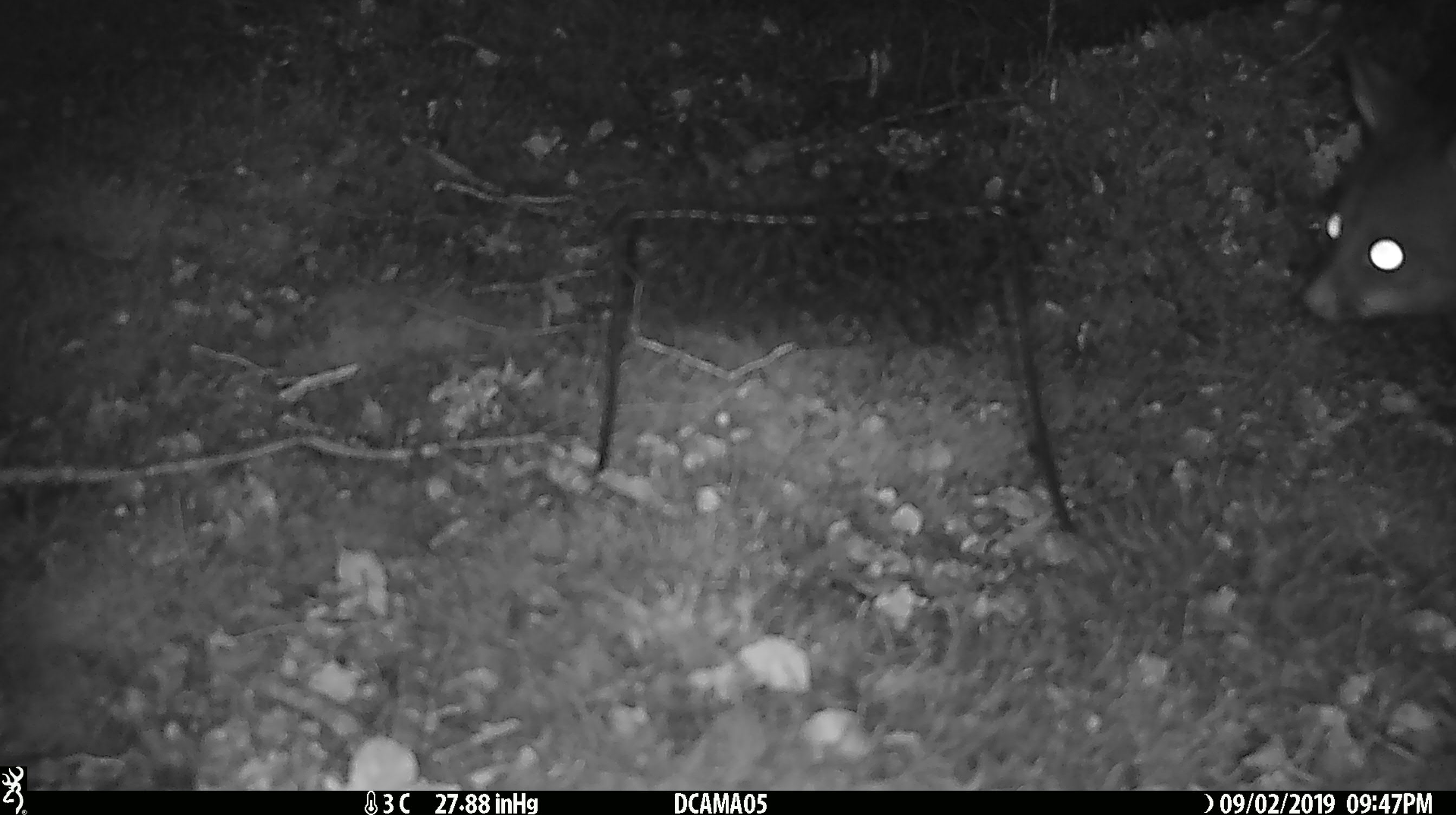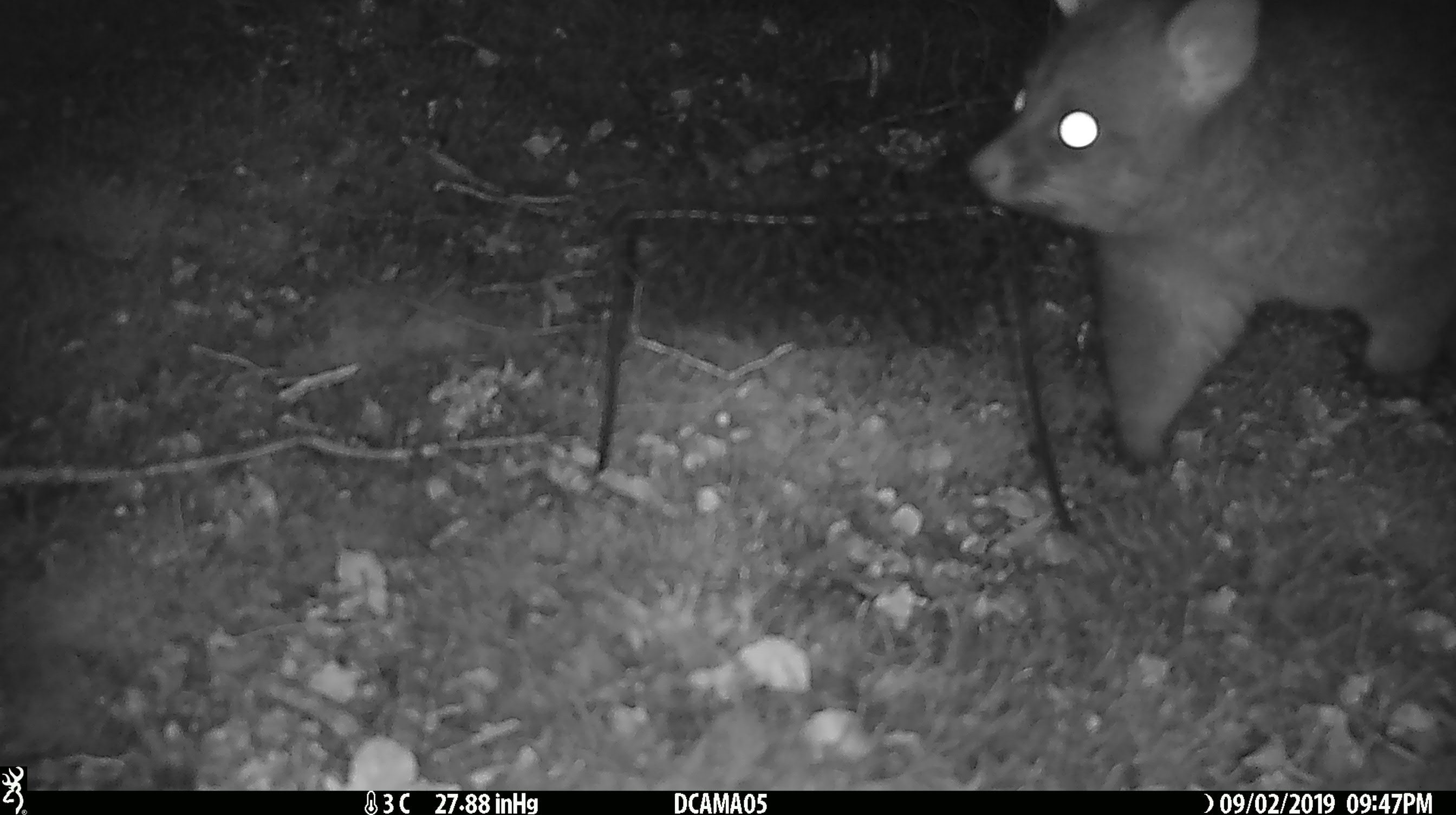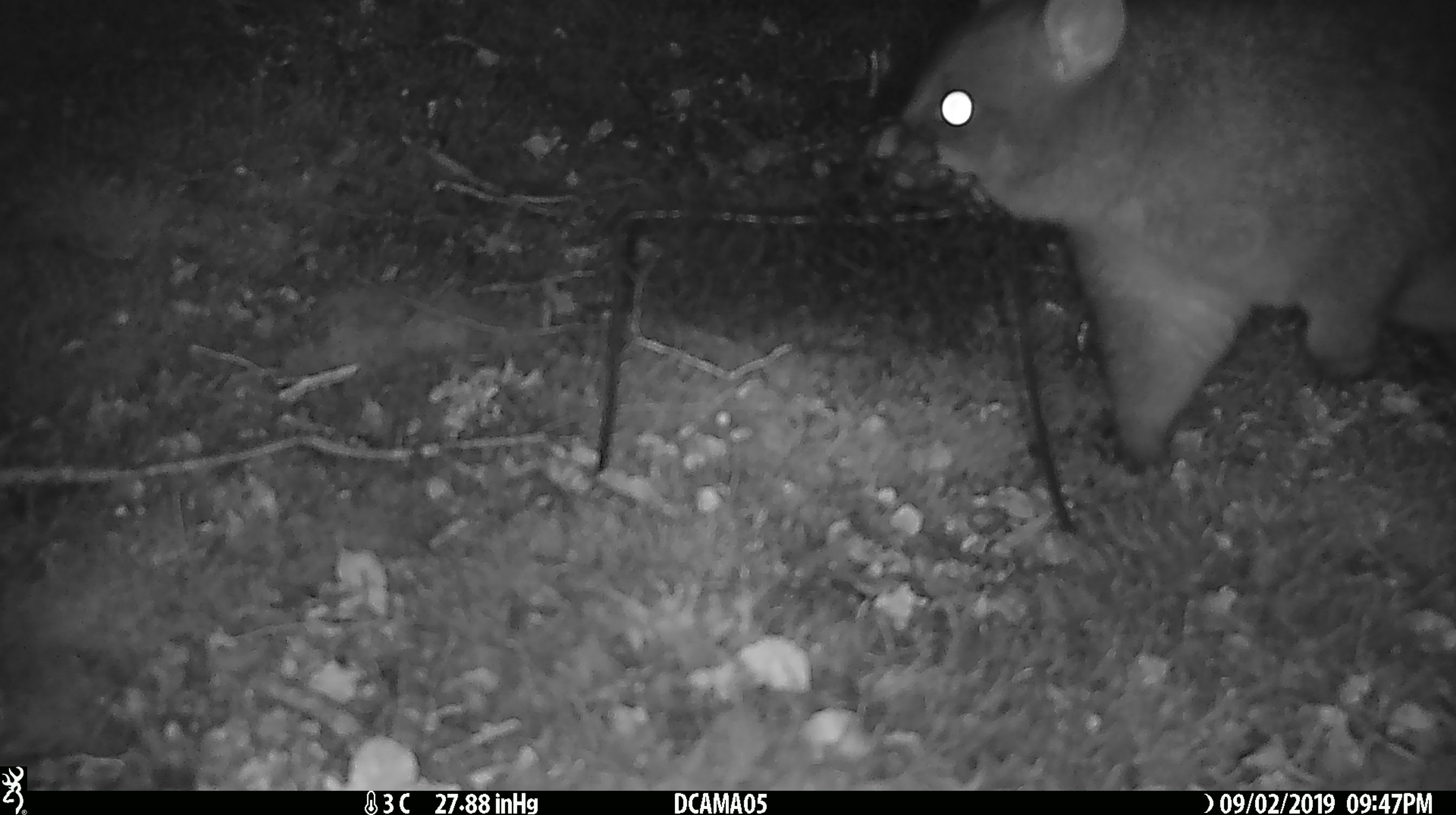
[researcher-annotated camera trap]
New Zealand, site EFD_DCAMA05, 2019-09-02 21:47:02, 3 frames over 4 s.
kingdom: Animalia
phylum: Chordata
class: Mammalia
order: Diprotodontia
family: Phalangeridae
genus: Trichosurus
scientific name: Trichosurus vulpecula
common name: common brushtail possum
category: possum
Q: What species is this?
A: Possum (common brushtail possum) (Trichosurus vulpecula).